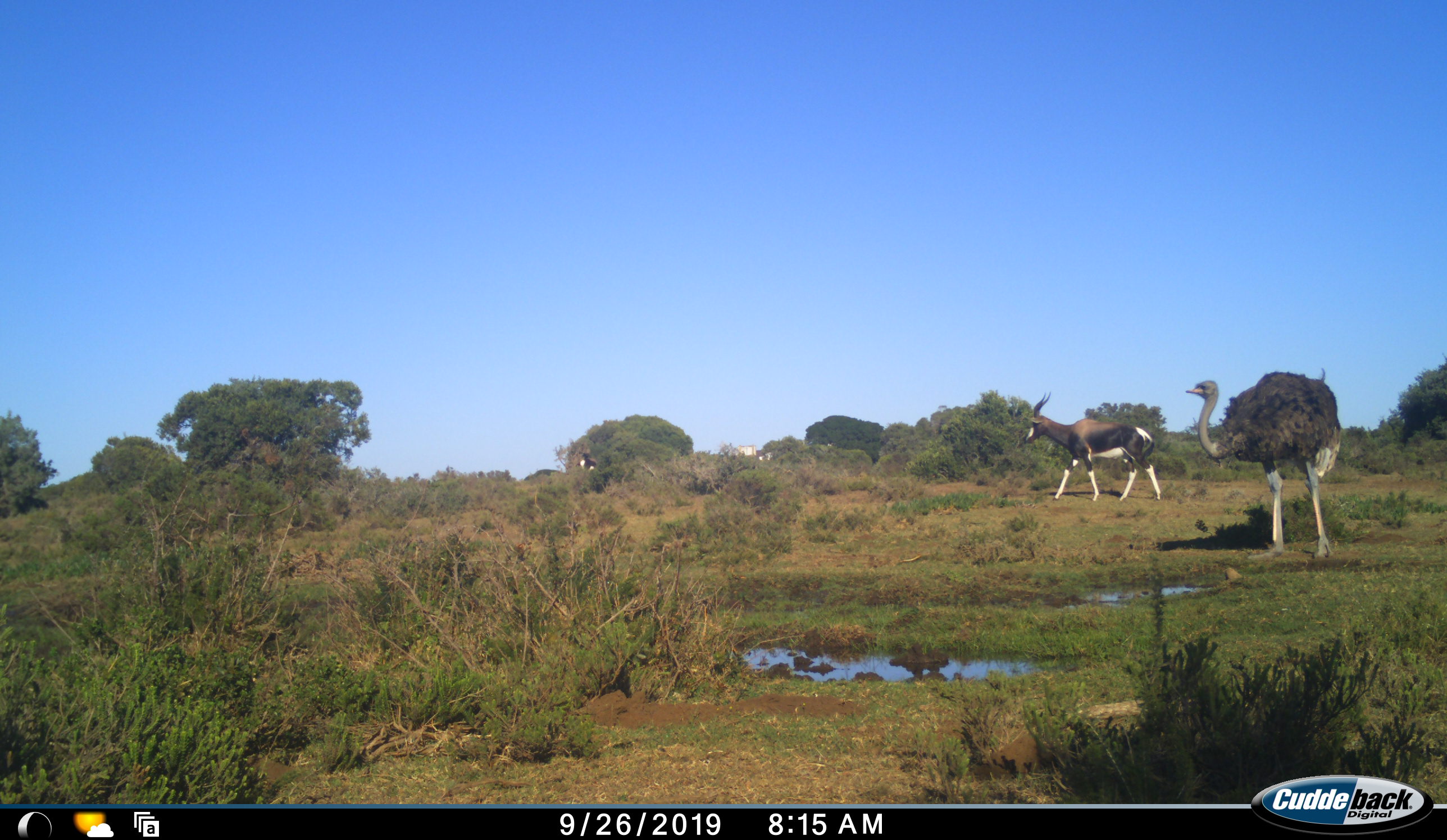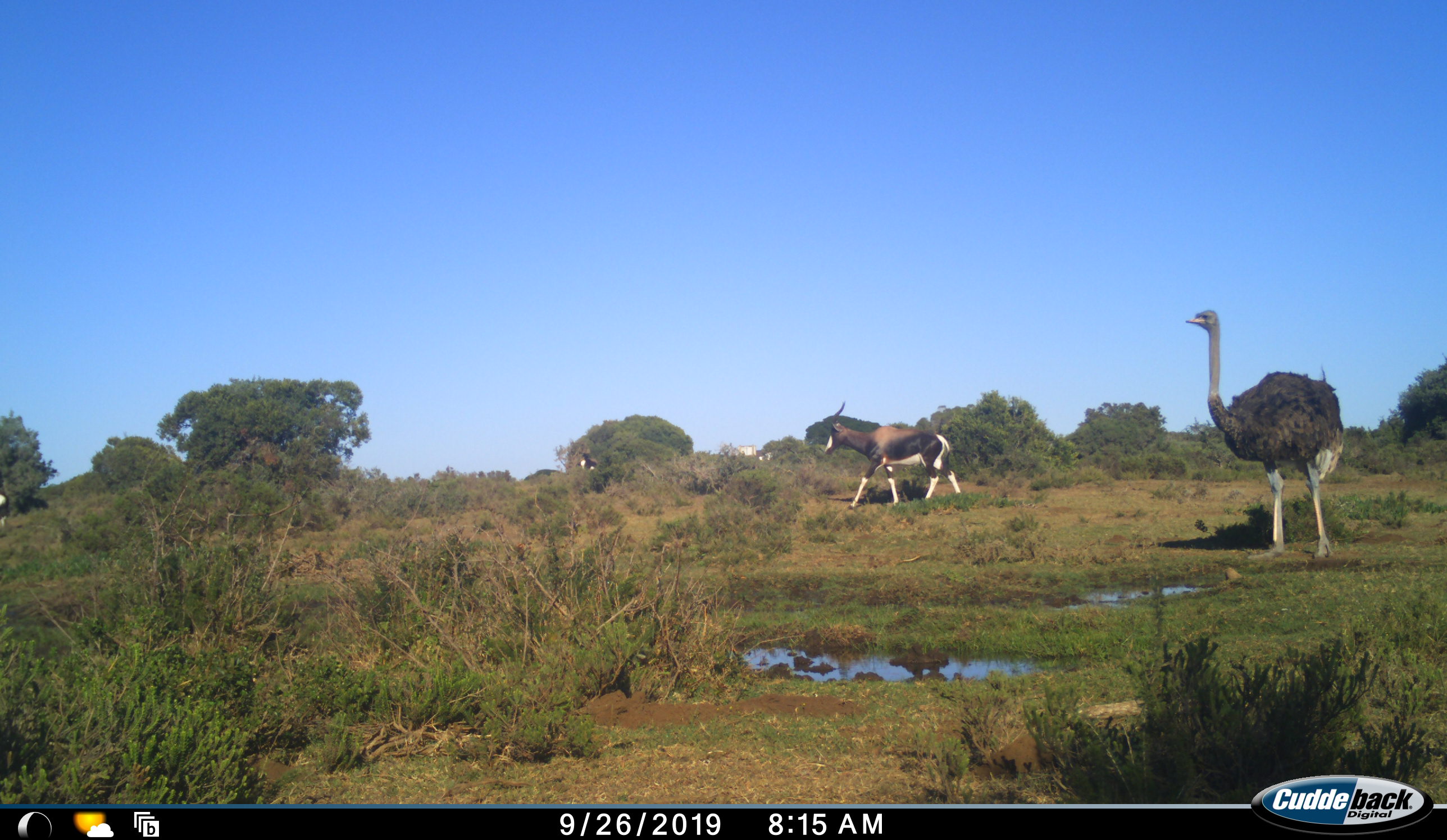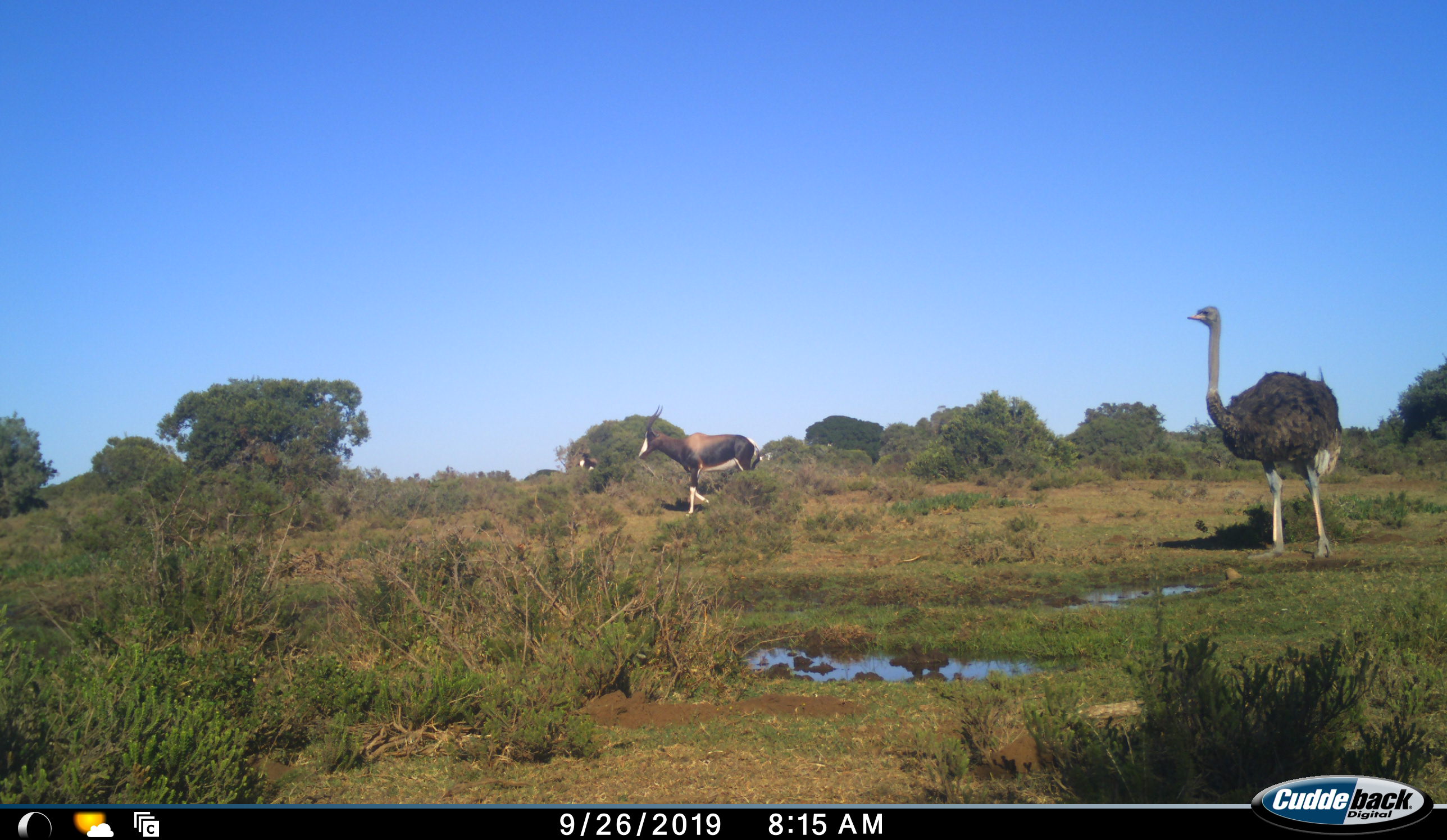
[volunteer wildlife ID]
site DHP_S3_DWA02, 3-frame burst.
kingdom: Animalia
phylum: Chordata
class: Mammalia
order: Artiodactyla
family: Bovidae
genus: Damaliscus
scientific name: Damaliscus pygargus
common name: bontebok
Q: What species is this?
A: Bontebok (Damaliscus pygargus).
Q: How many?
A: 1.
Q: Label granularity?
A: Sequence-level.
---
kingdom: Animalia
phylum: Chordata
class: Aves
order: Struthioniformes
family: Struthionidae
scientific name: Struthionidae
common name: ostrich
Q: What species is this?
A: Ostrich (Struthionidae).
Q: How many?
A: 1.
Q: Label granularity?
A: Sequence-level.